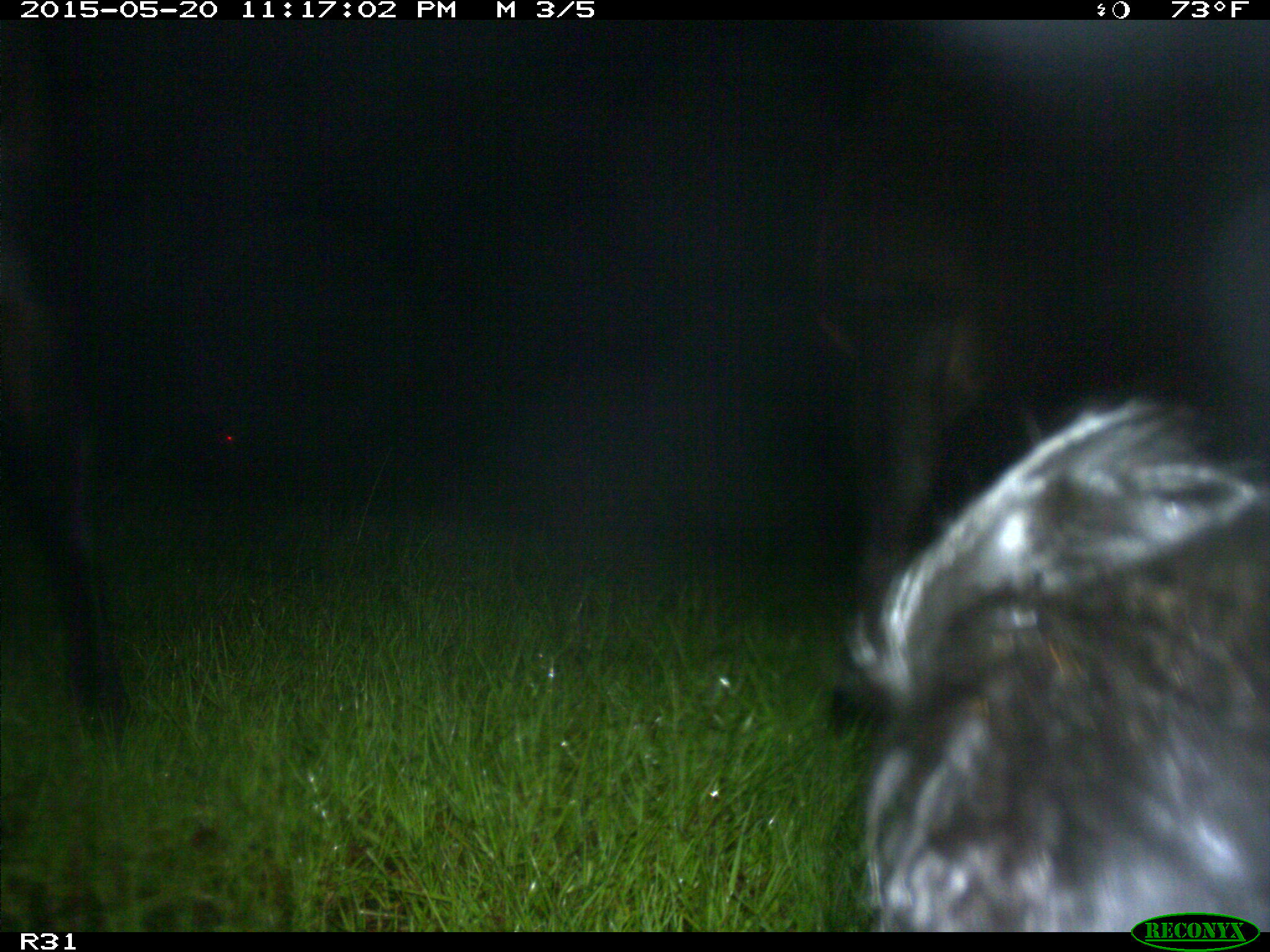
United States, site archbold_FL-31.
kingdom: Animalia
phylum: Chordata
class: Mammalia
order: Artiodactyla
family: Bovidae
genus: Bos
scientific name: Bos taurus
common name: domestic cow